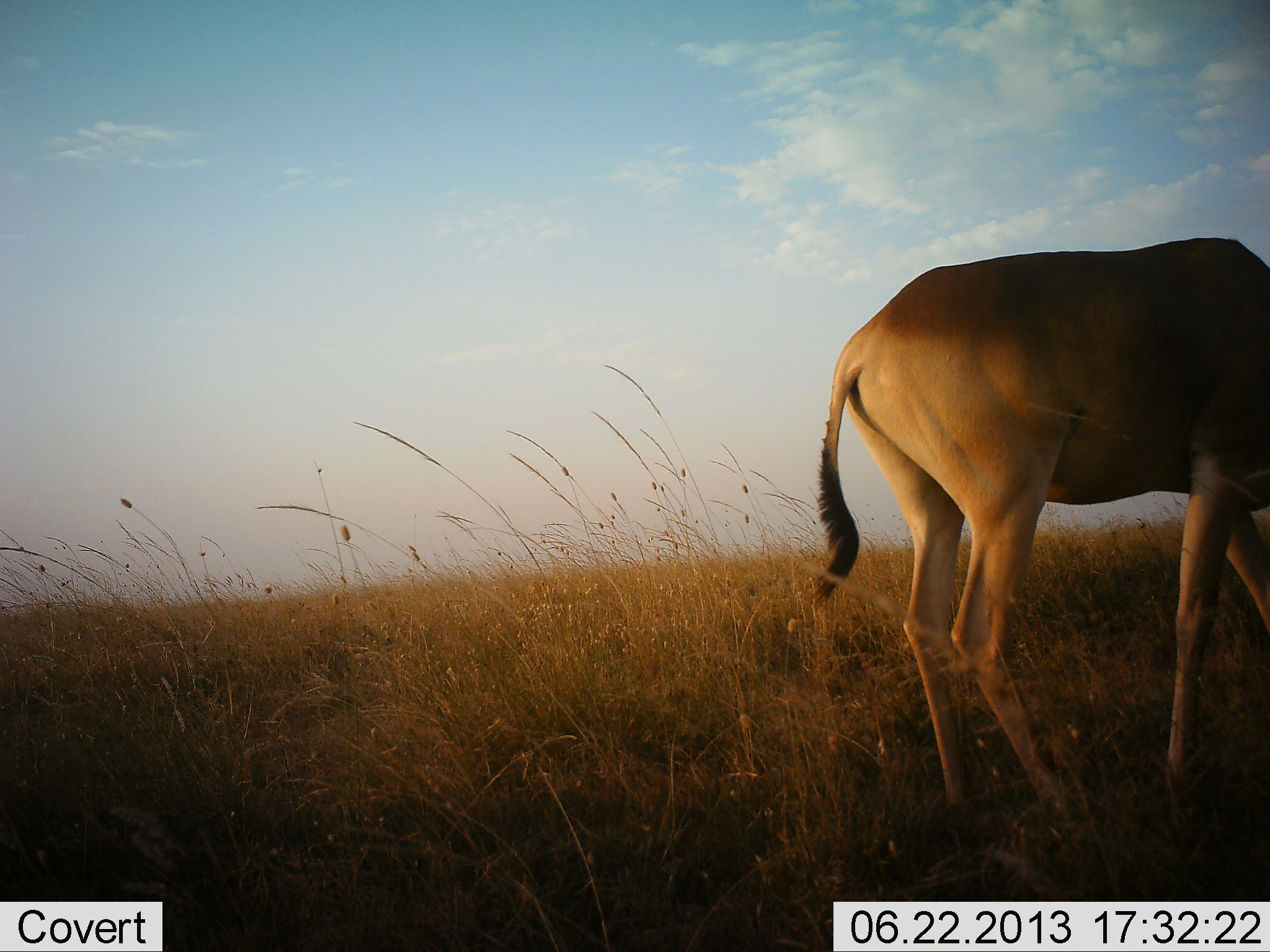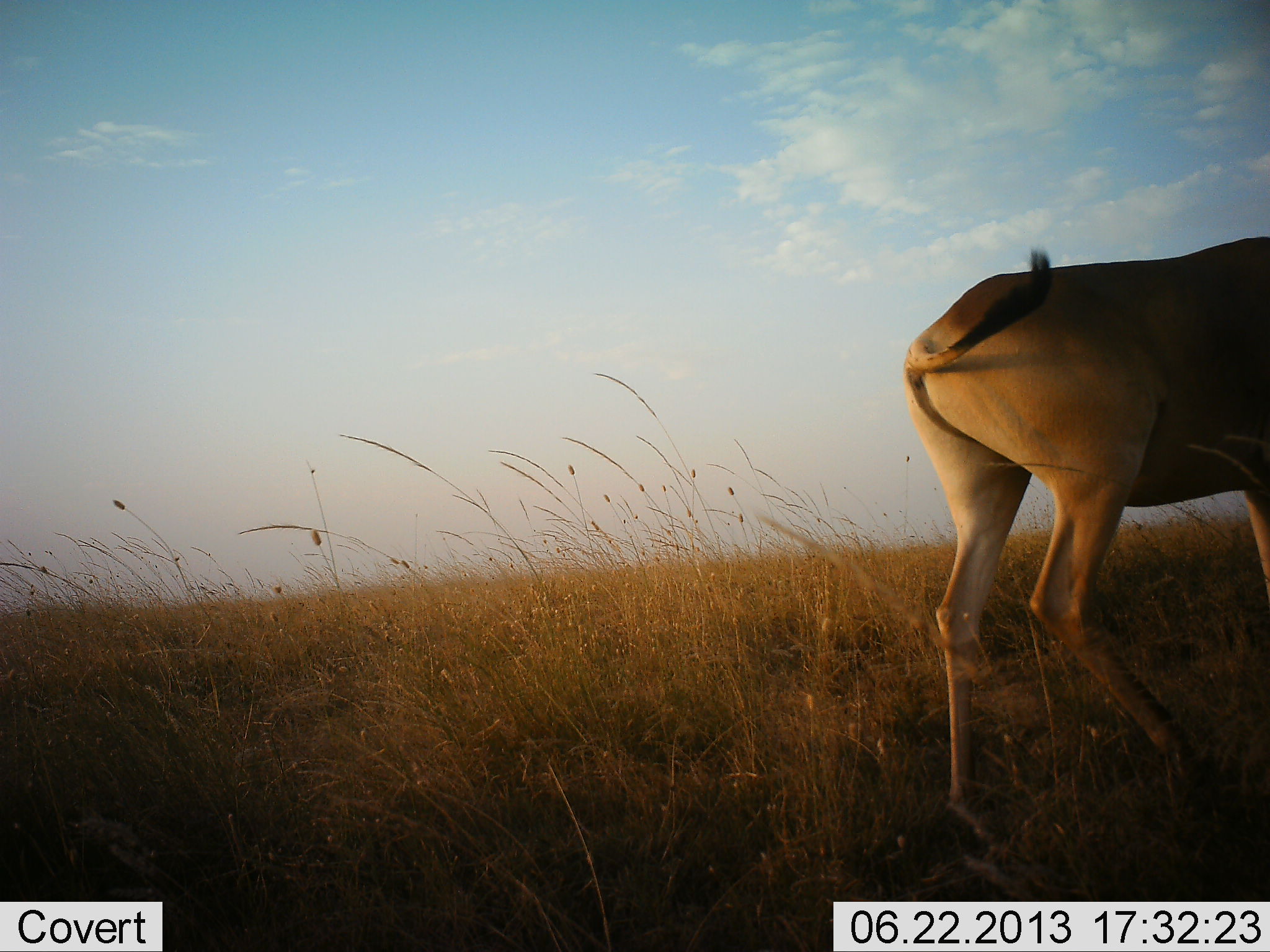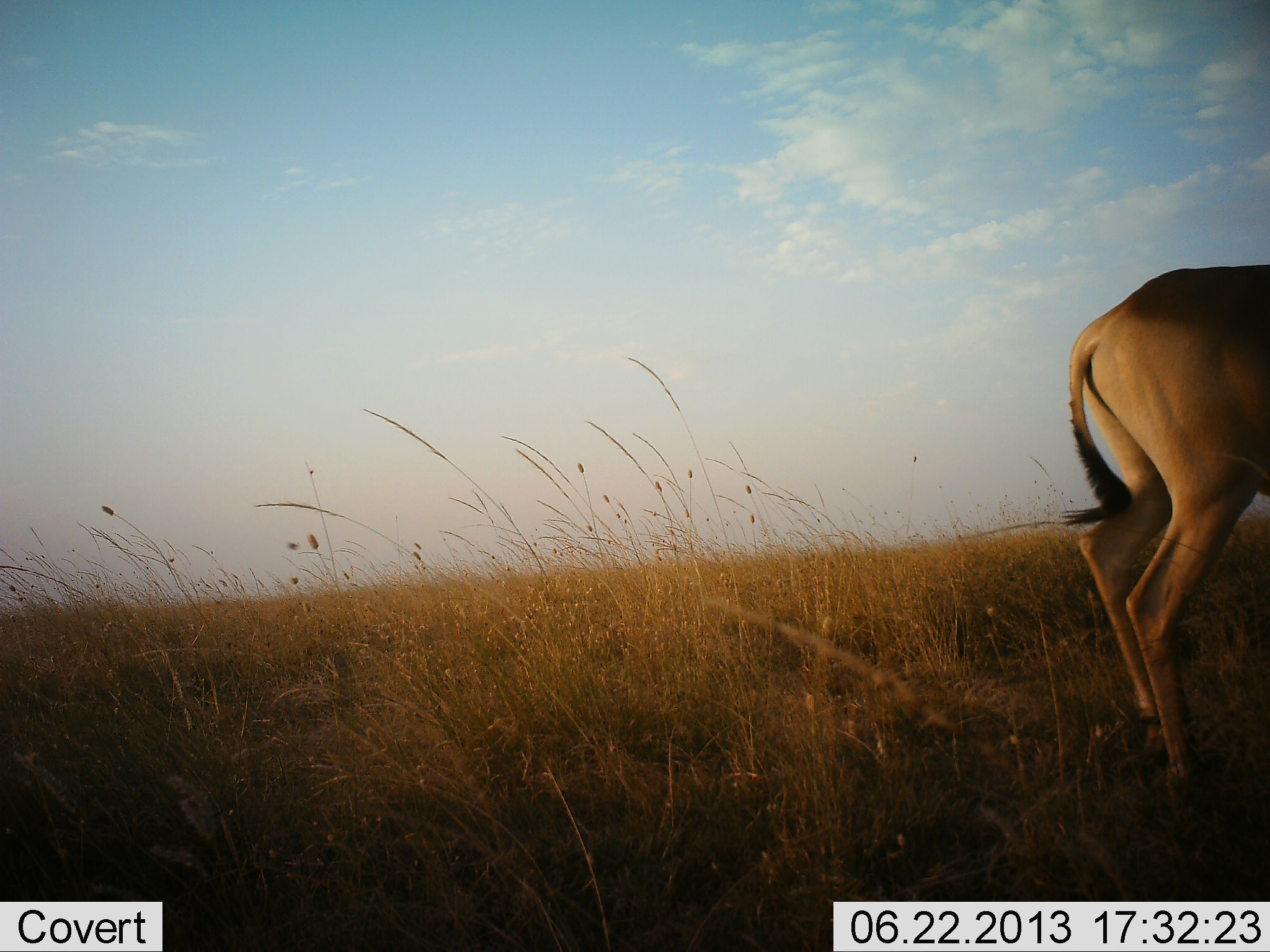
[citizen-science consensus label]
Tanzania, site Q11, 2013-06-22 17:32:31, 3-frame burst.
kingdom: Animalia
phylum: Chordata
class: Mammalia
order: Artiodactyla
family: Bovidae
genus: Alcelaphus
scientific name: Alcelaphus buselaphus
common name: hartebeest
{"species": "hartebeest (Alcelaphus buselaphus)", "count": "1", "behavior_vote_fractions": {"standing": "27%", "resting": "0%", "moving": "73%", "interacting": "0%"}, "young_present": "0%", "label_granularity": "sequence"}